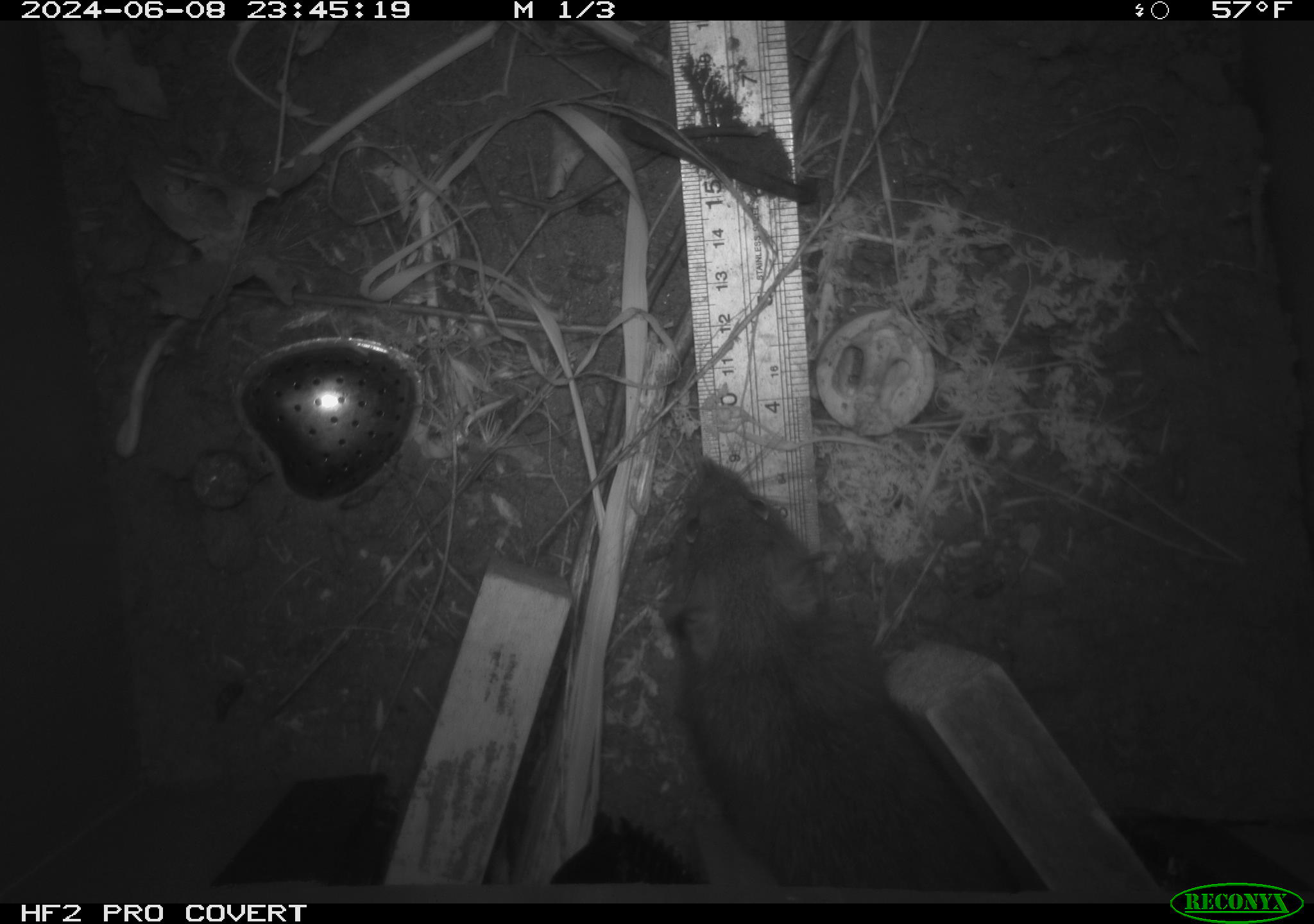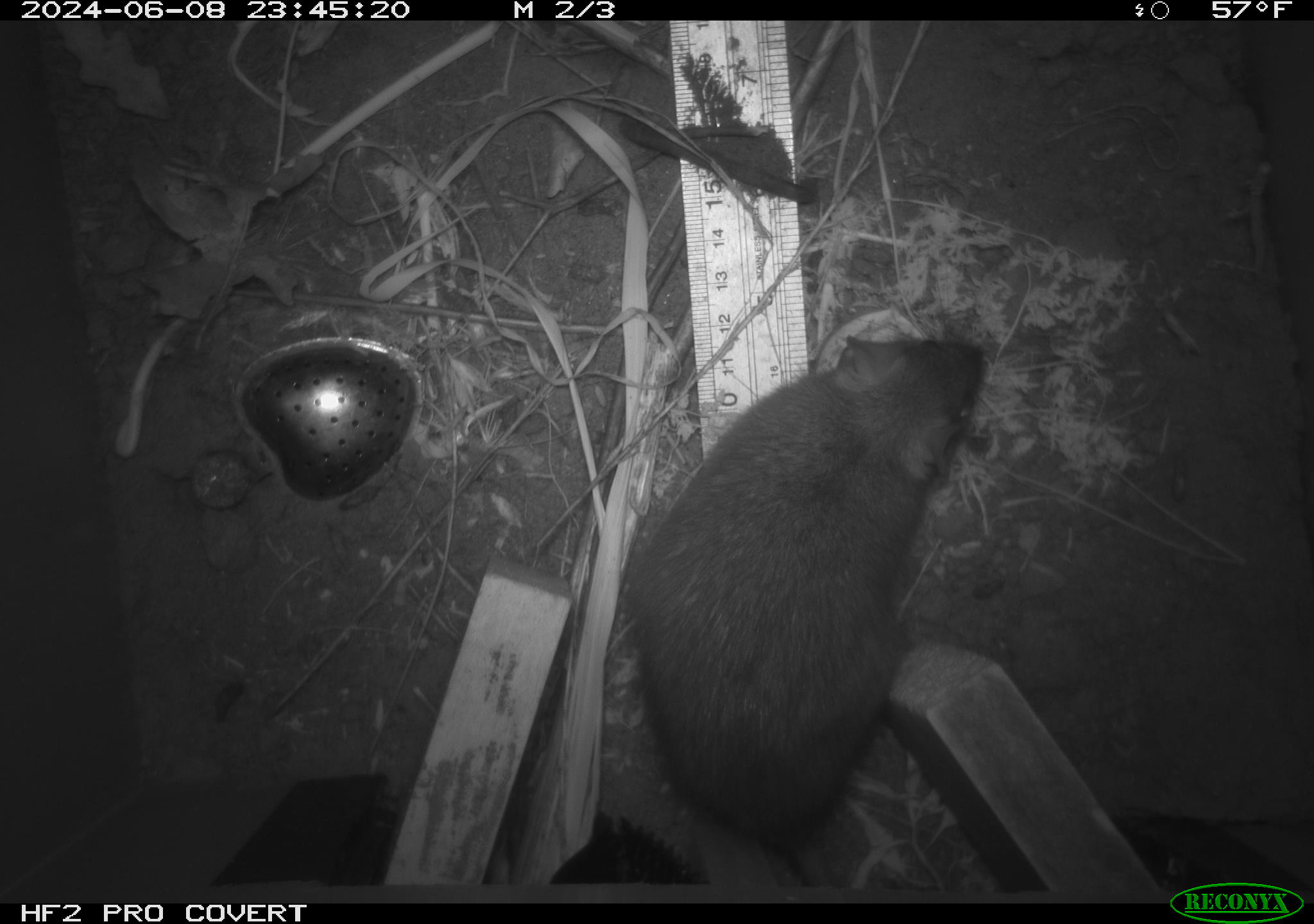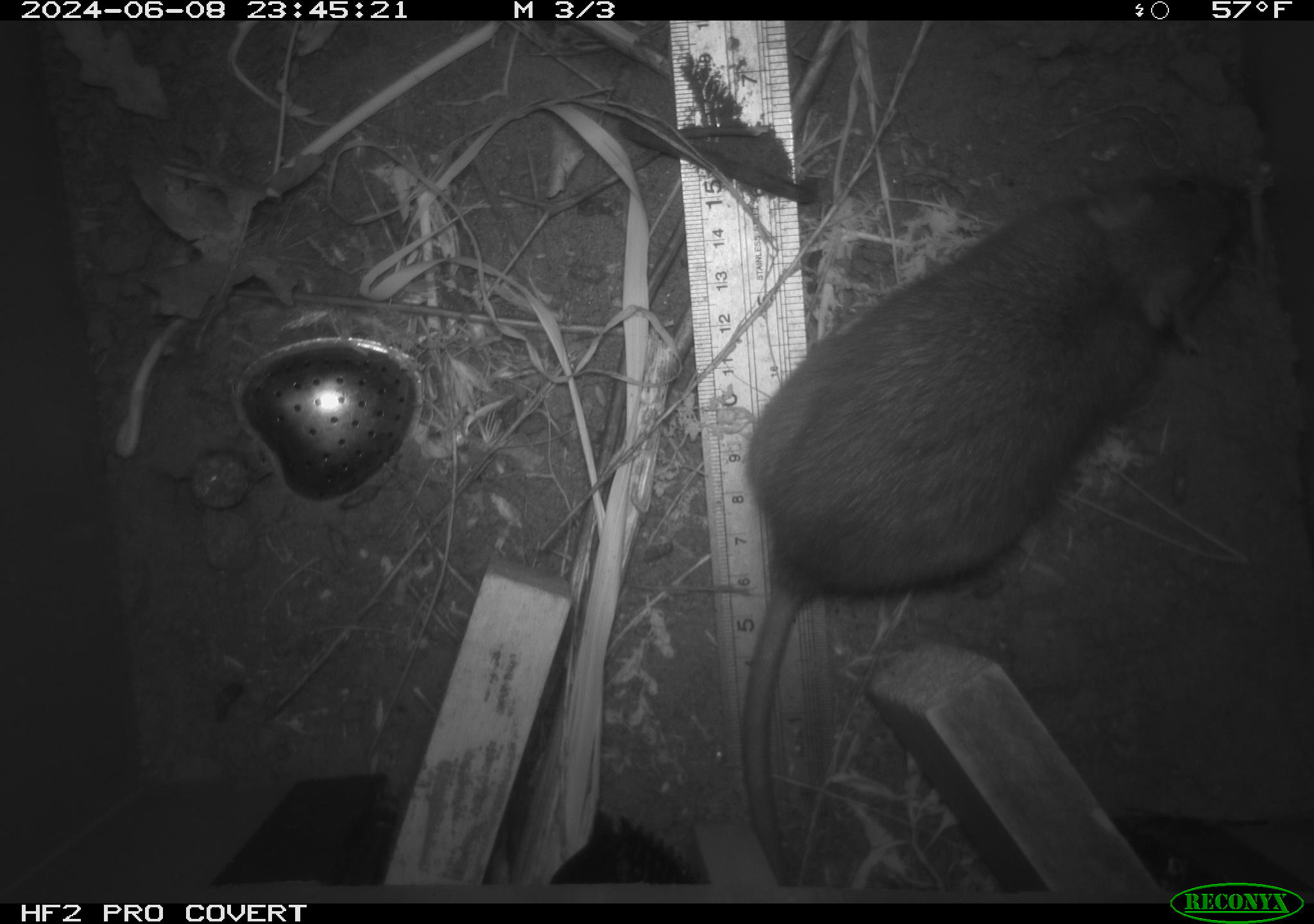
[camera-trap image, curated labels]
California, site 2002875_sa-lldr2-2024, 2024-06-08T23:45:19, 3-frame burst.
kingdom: Animalia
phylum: Chordata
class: Mammalia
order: Rodentia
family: Muridae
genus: Rattus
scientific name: Rattus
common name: rat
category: rattus species